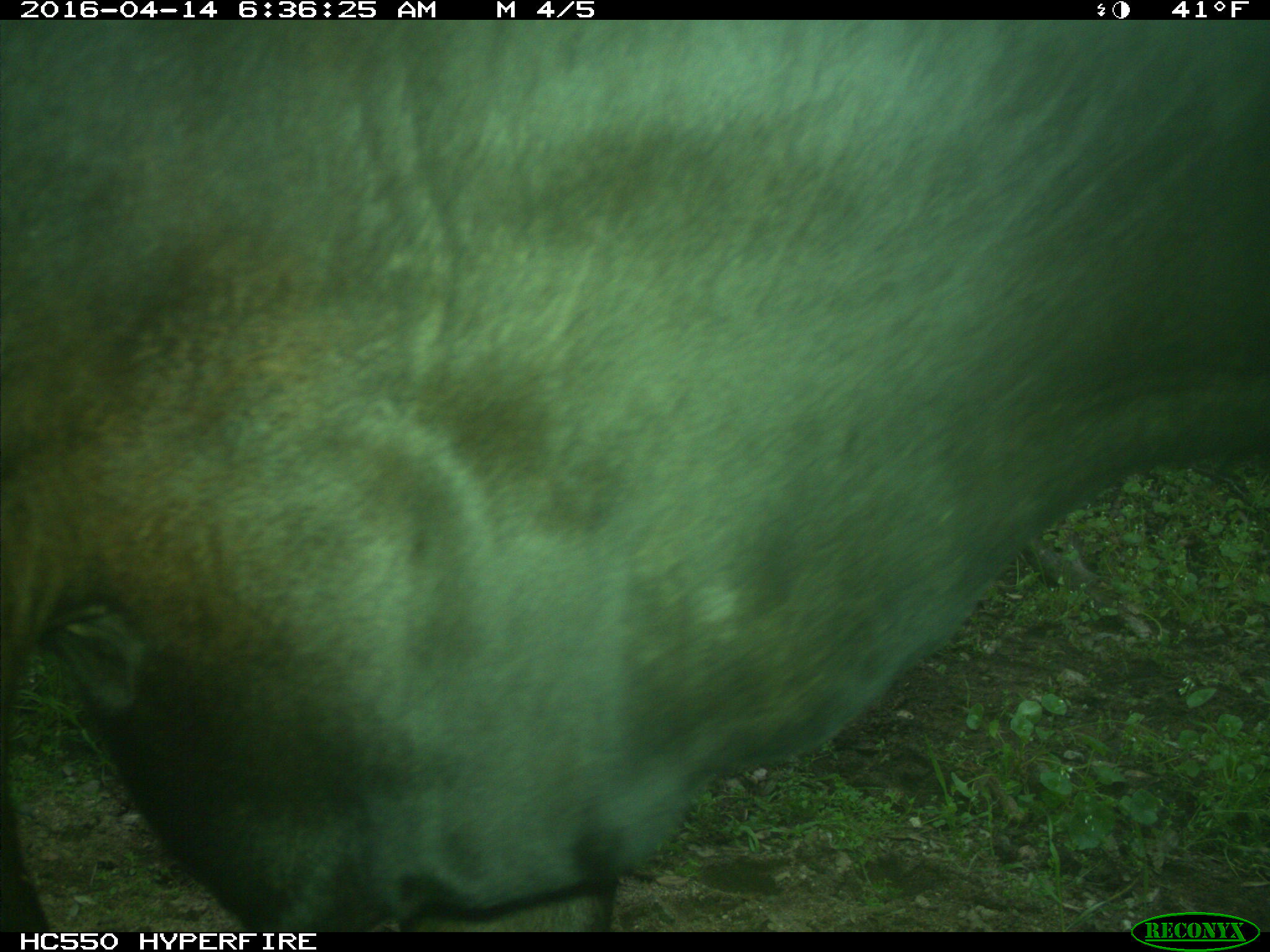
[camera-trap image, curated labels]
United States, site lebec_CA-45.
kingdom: Animalia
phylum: Chordata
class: Mammalia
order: Artiodactyla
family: Bovidae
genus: Bos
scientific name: Bos taurus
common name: domestic cow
Bos taurus (domestic cow).